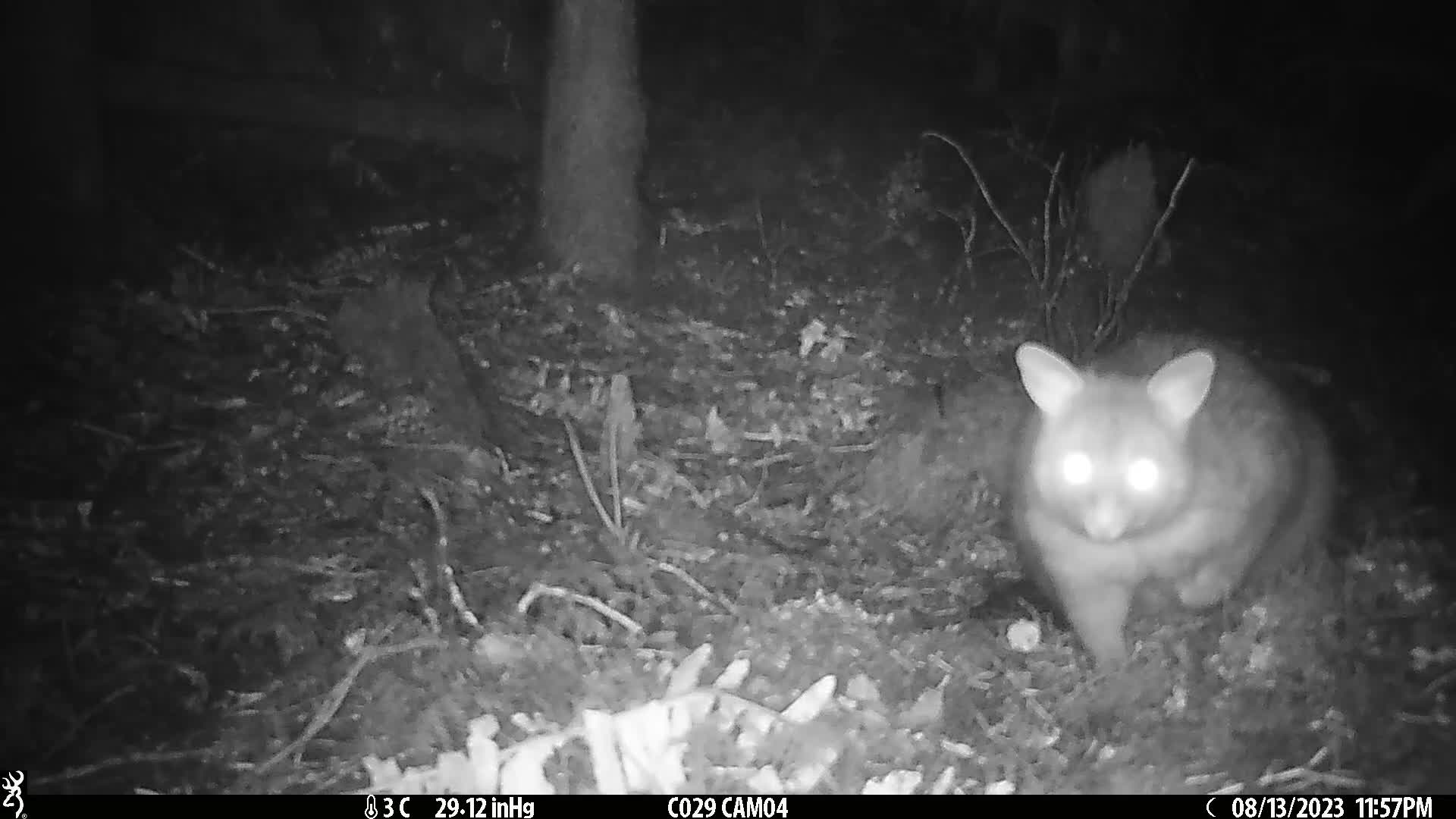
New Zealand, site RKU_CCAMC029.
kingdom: Animalia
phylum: Chordata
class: Mammalia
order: Diprotodontia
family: Phalangeridae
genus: Trichosurus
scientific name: Trichosurus vulpecula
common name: common brushtail possum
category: possum